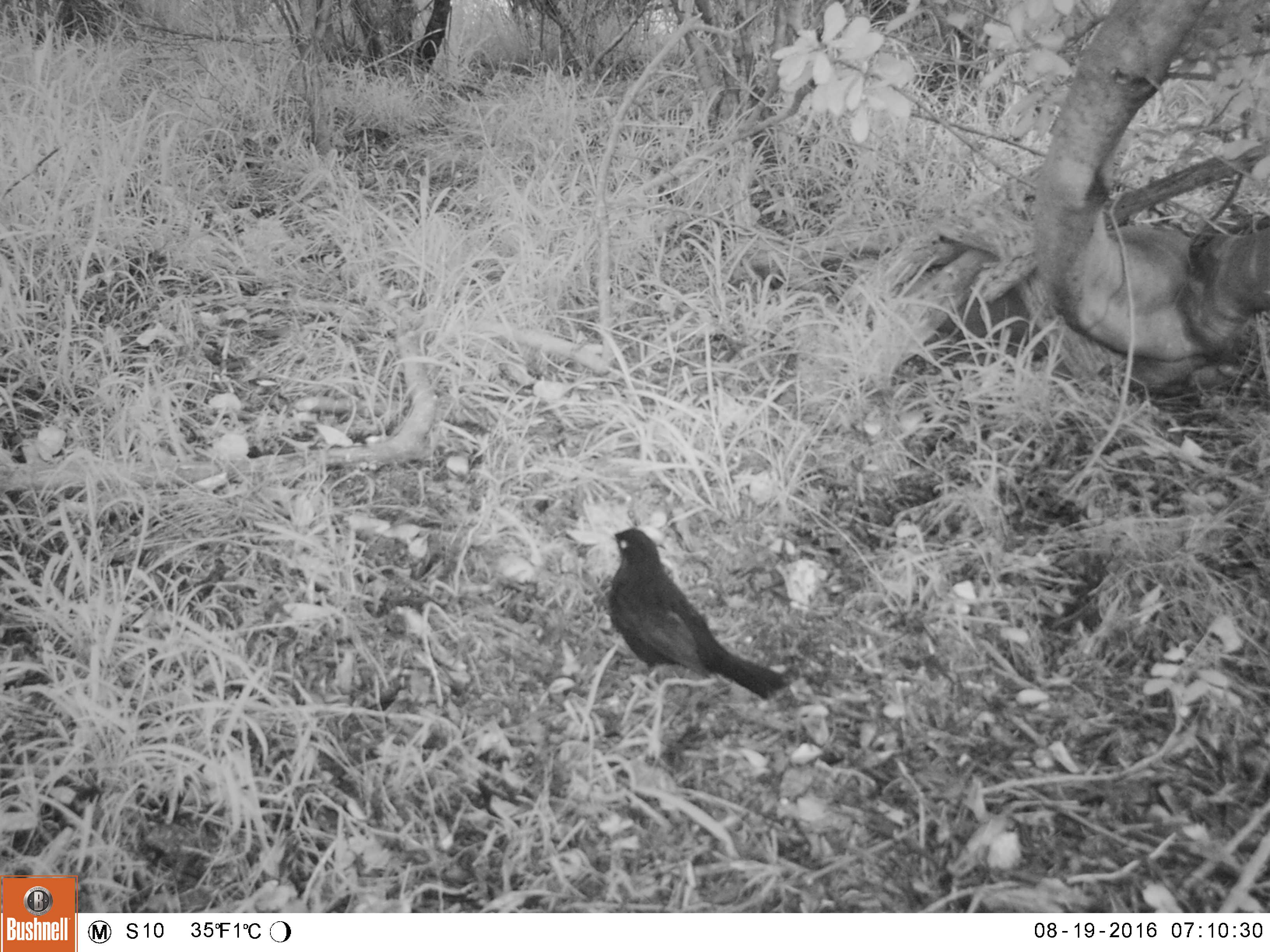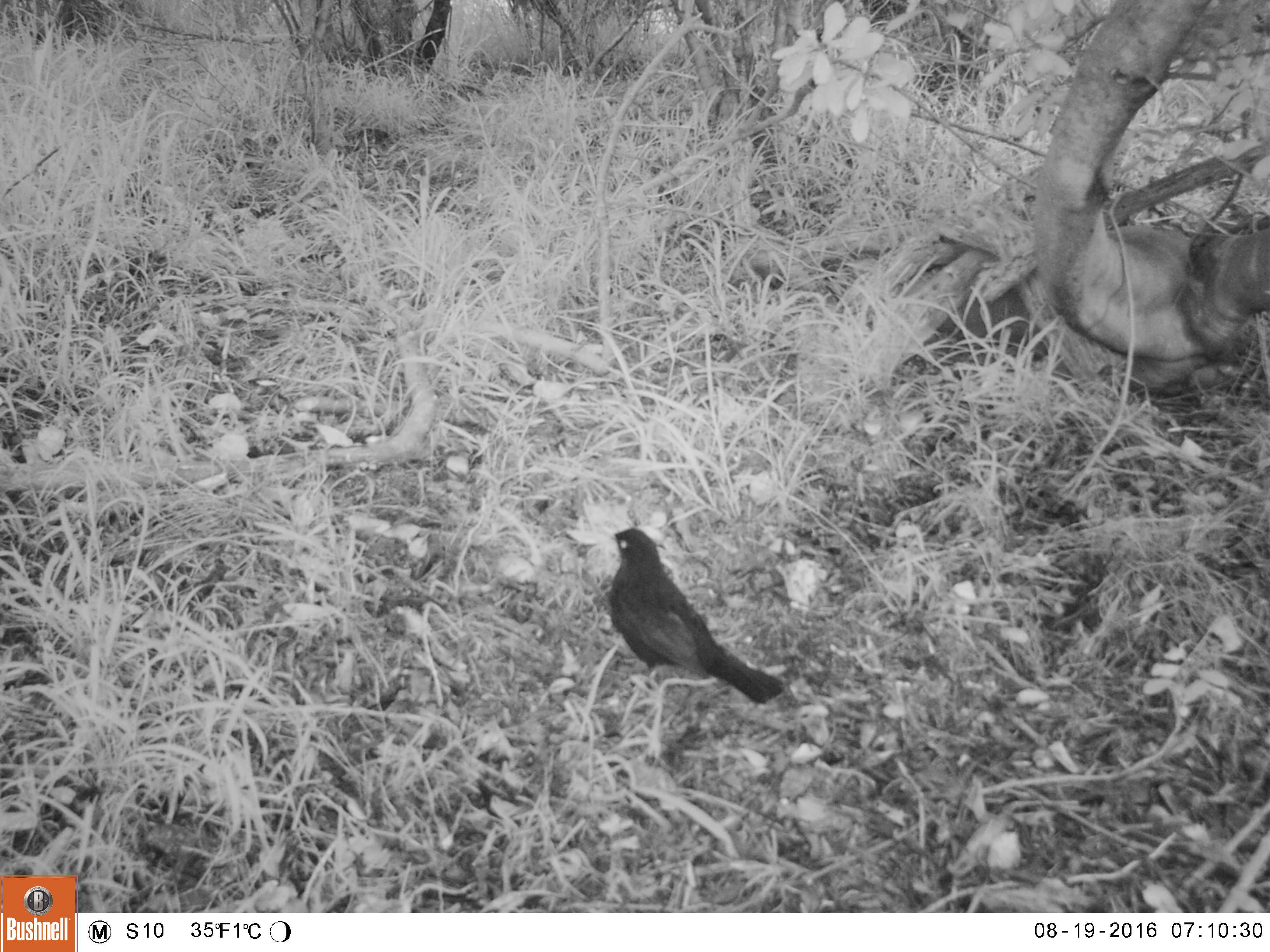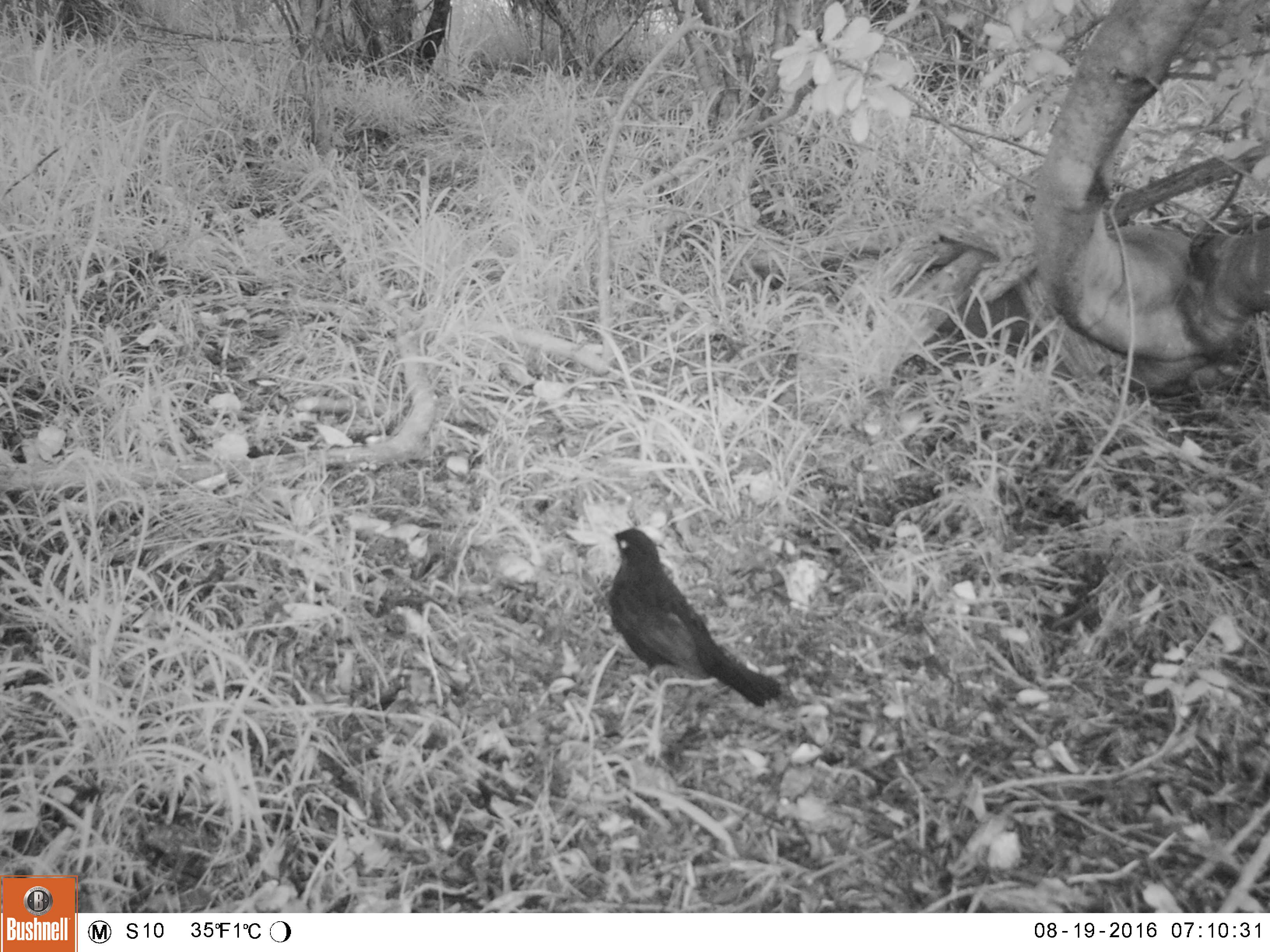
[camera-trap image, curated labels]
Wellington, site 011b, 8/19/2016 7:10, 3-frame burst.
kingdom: Animalia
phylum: Chordata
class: Aves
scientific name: Aves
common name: bird